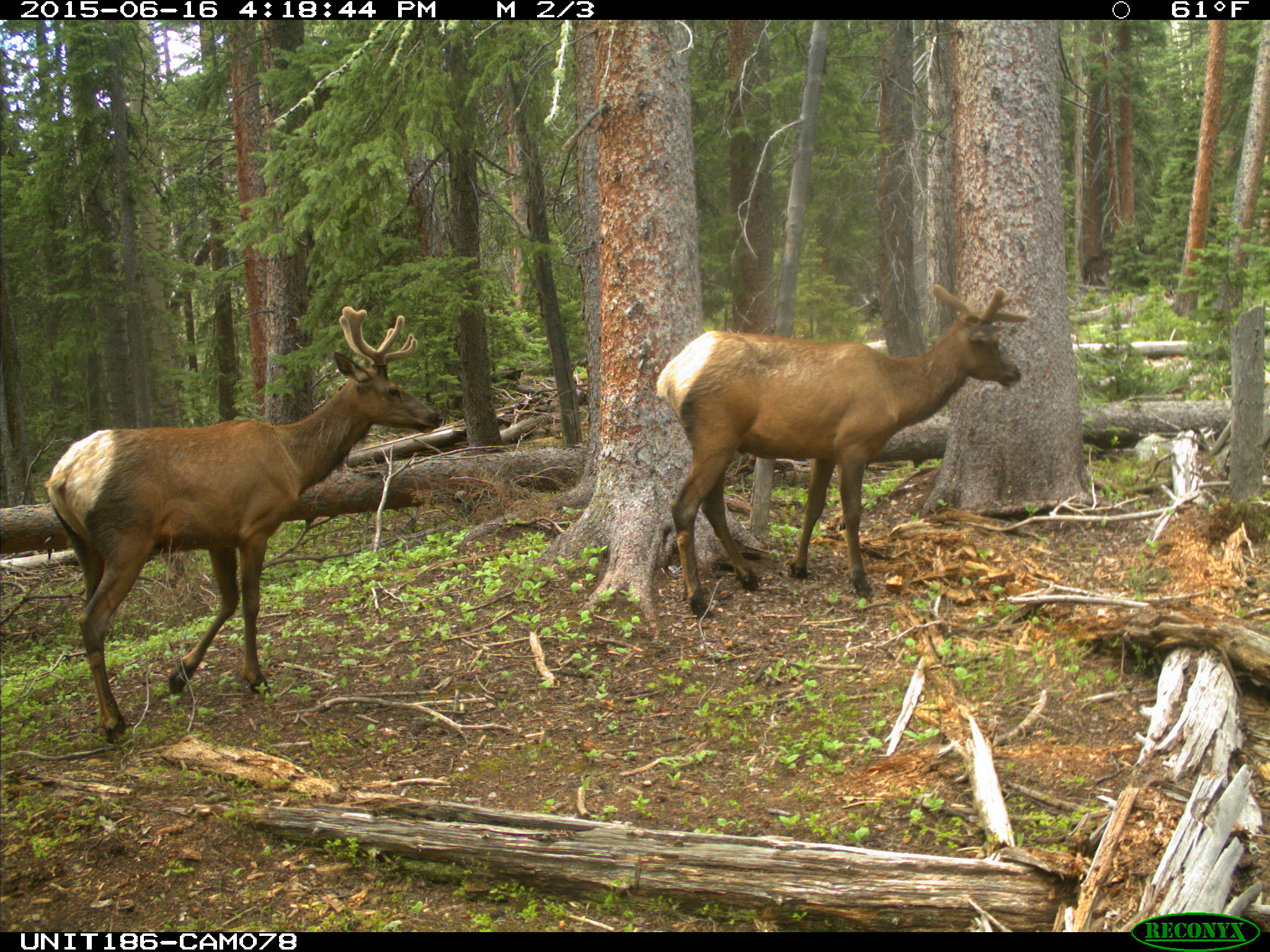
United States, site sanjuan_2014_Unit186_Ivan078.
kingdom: Animalia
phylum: Chordata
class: Mammalia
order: Artiodactyla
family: Cervidae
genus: Cervus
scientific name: Cervus elaphus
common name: red deer